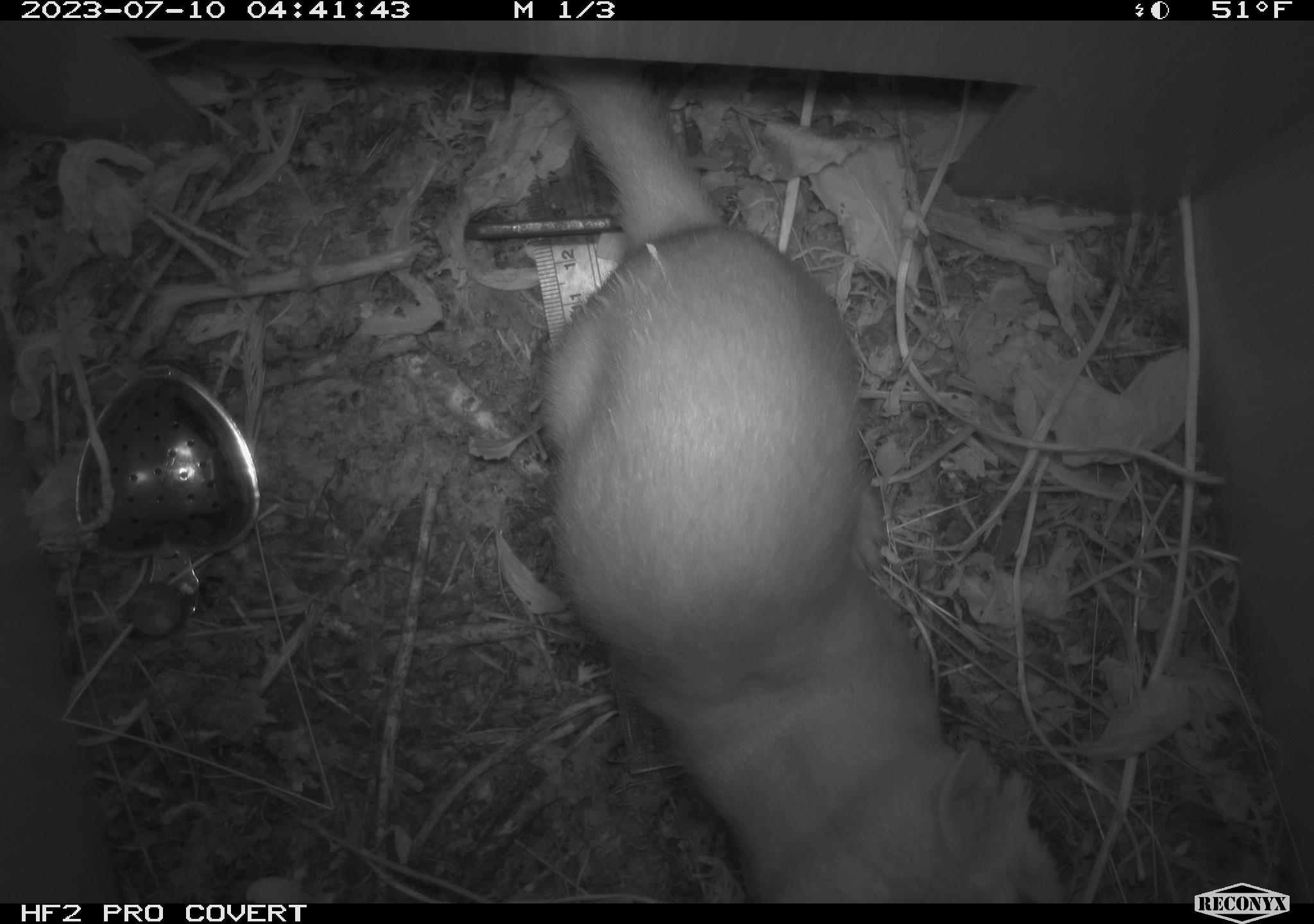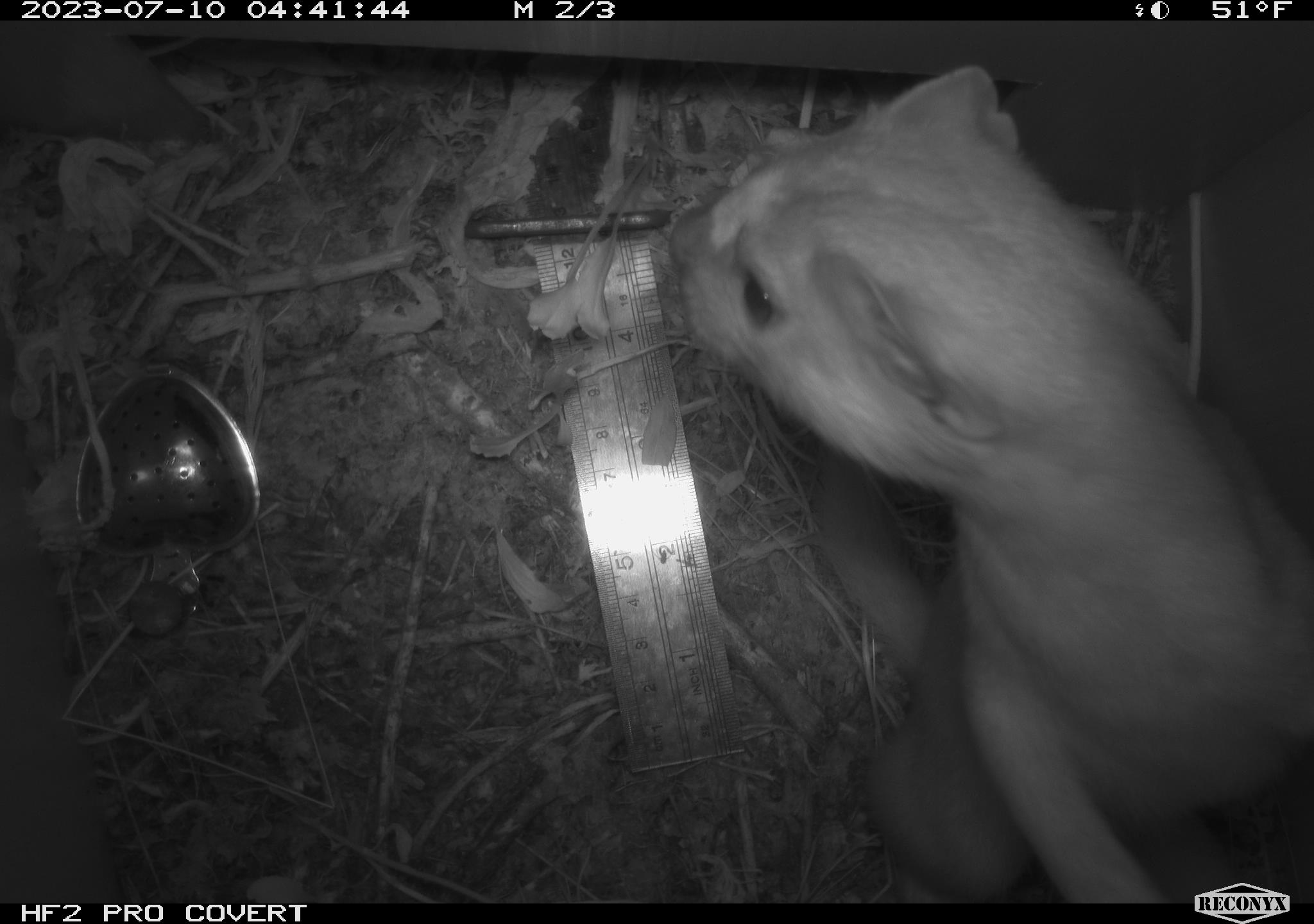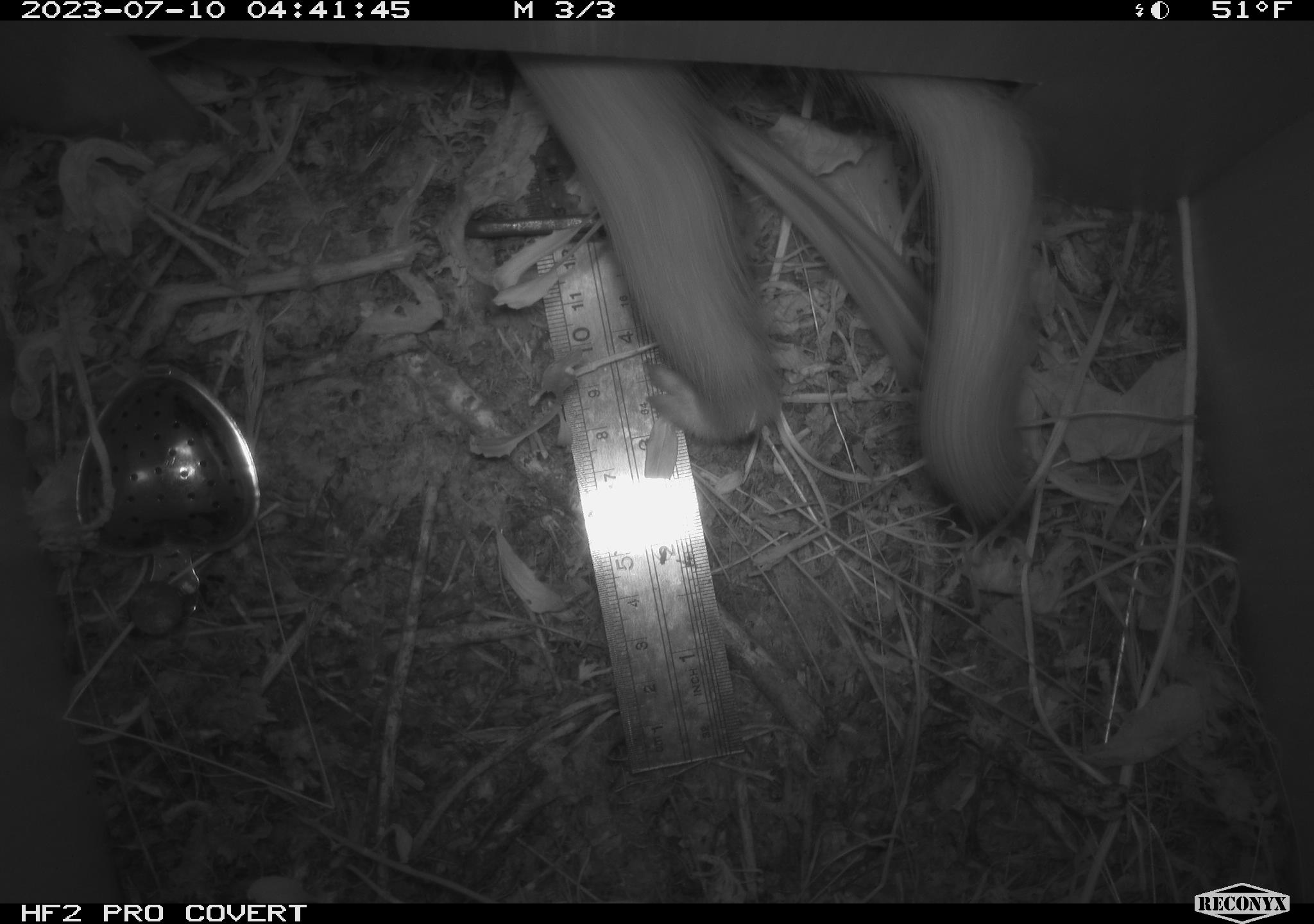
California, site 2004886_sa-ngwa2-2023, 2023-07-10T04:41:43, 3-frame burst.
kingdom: Animalia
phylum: Chordata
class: Mammalia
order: Carnivora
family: Mustelidae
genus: Neogale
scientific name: Neogale frenata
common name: long-tailed weasel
Long-tailed weasel (Neogale frenata).